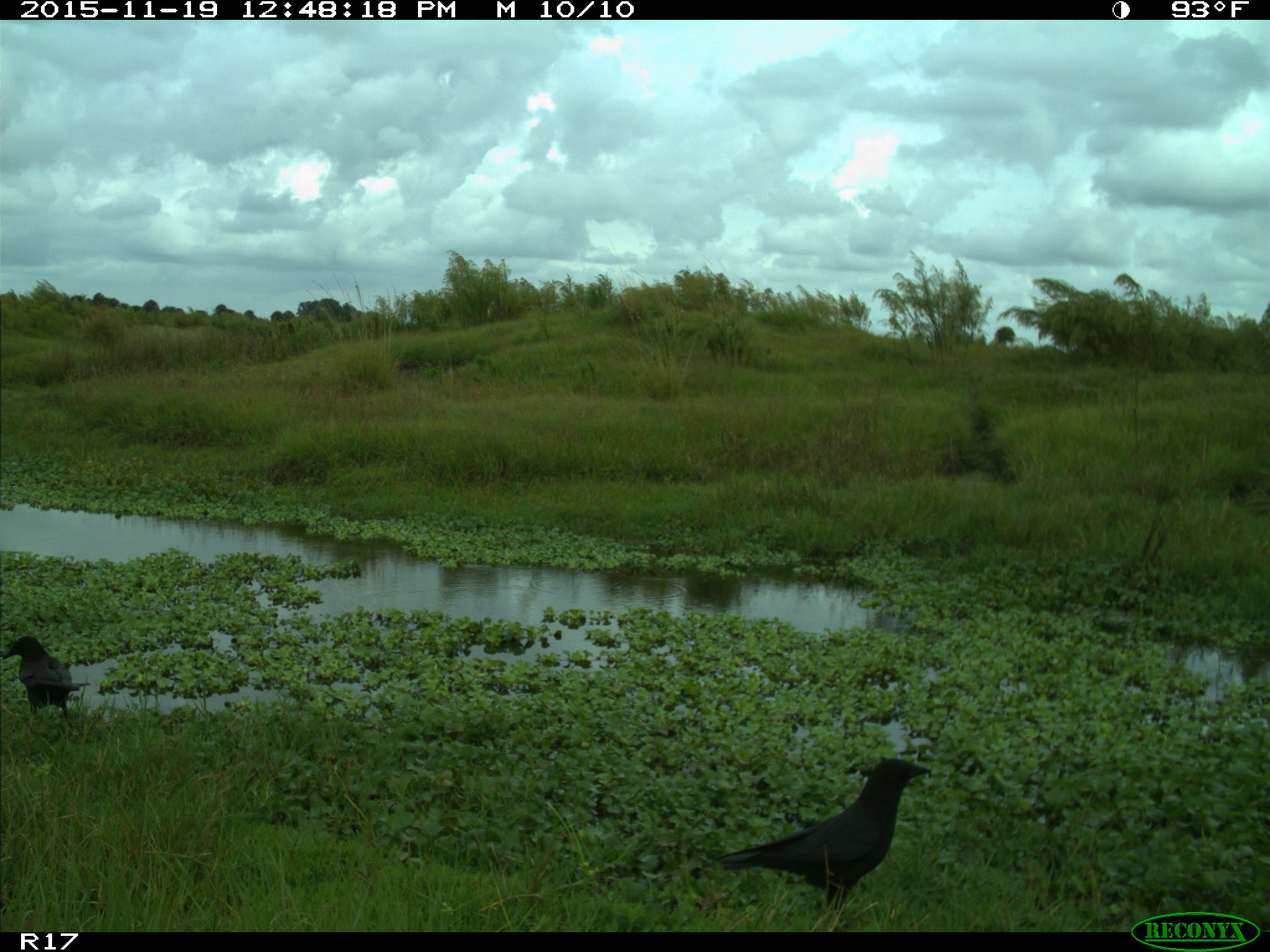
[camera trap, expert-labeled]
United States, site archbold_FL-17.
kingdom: Animalia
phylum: Chordata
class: Aves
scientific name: Aves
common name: birds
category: unidentified bird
Unidentified bird (birds) (Aves).